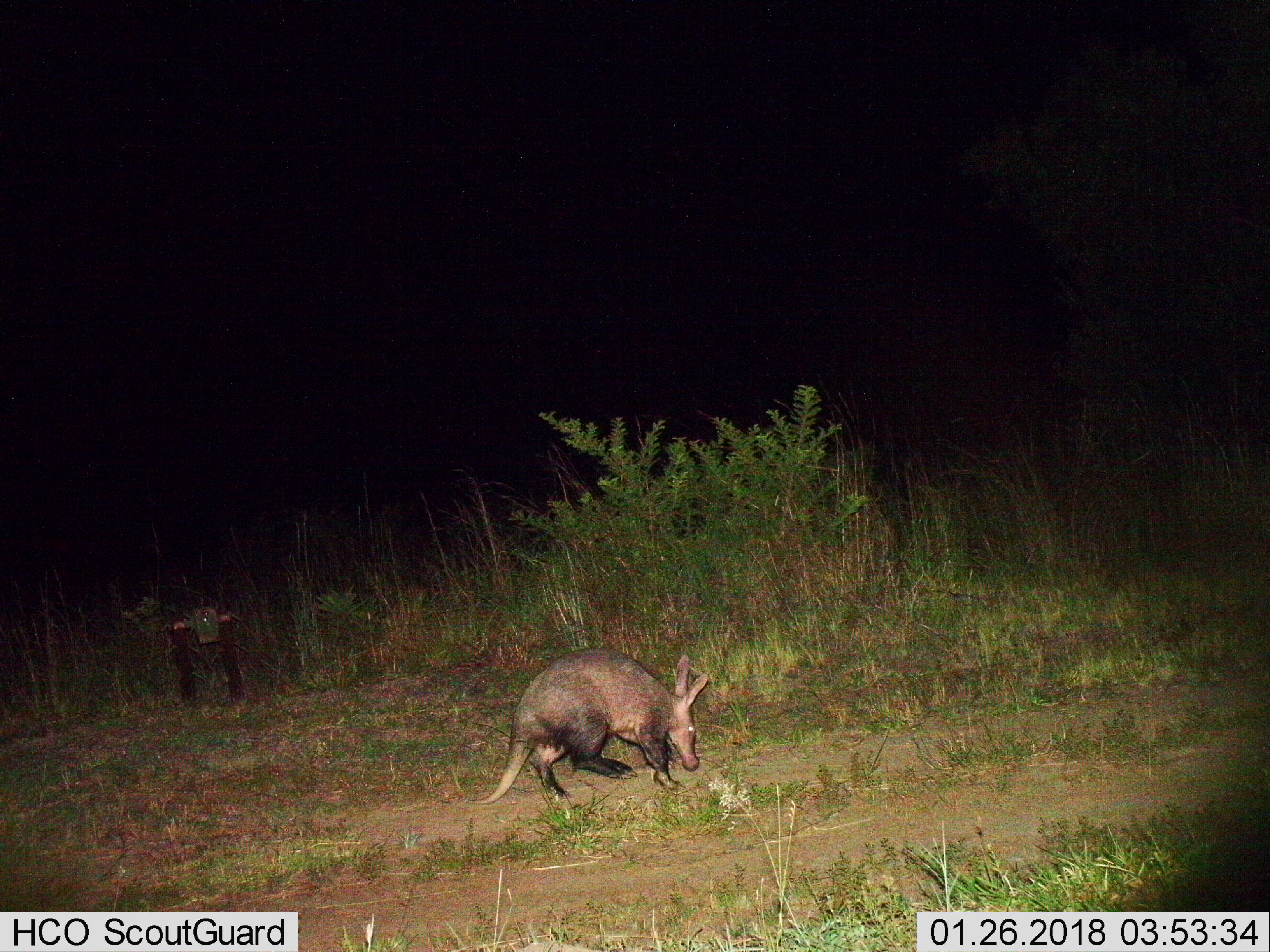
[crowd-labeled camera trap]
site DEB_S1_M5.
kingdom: Animalia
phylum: Chordata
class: Mammalia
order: Tubulidentata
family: Orycteropodidae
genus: Orycteropus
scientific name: Orycteropus afer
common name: aardvark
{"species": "aardvark (Orycteropus afer)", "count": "1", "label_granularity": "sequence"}